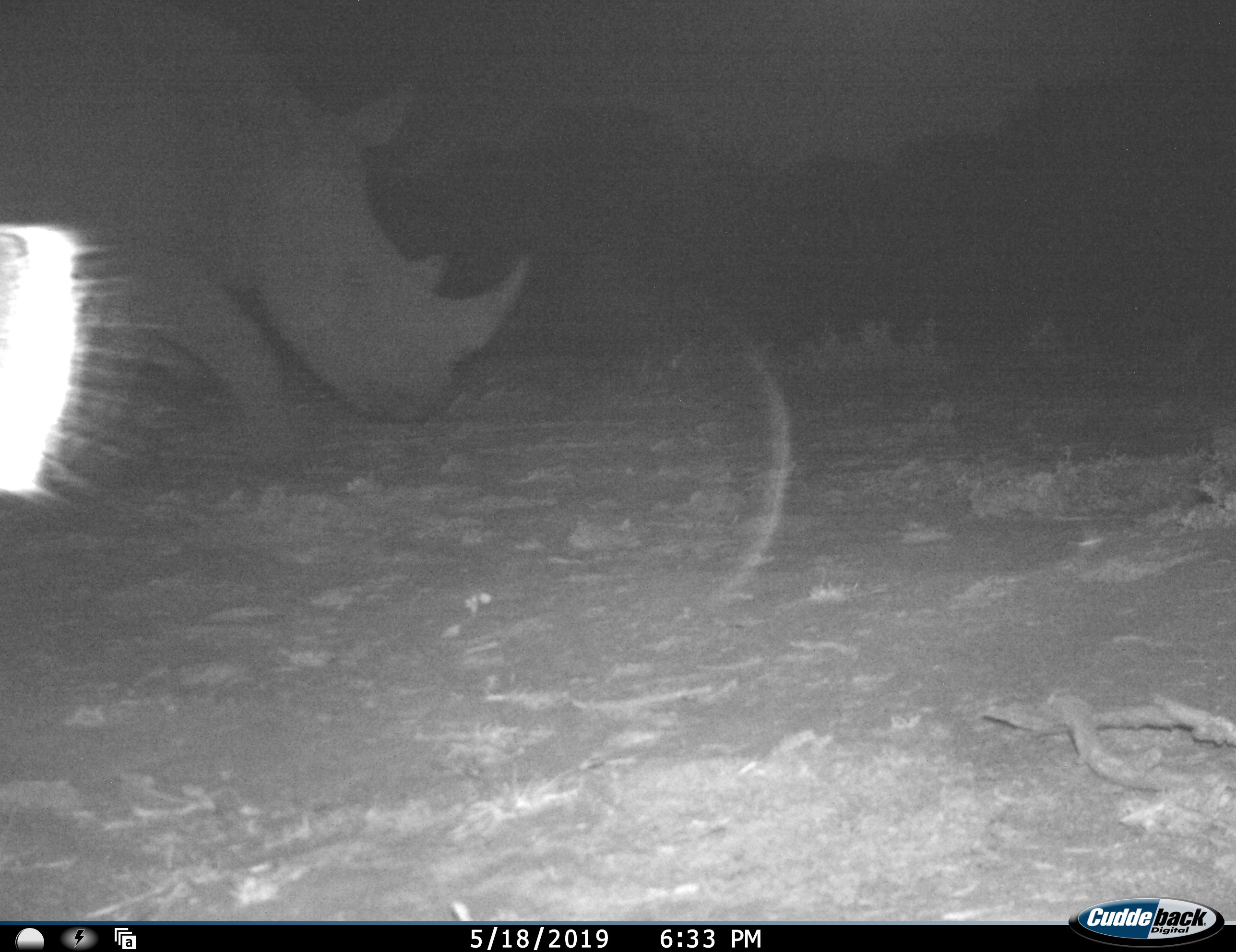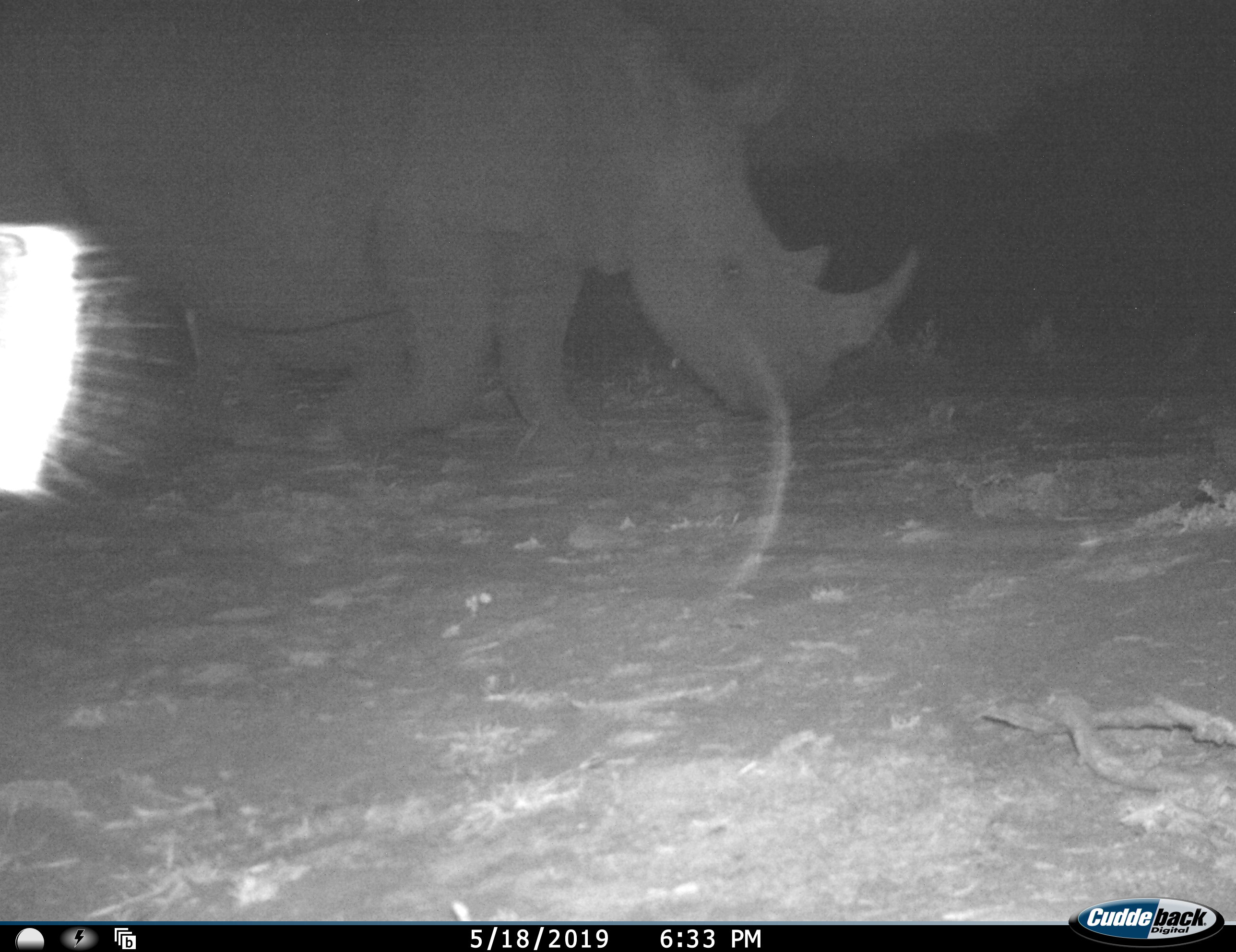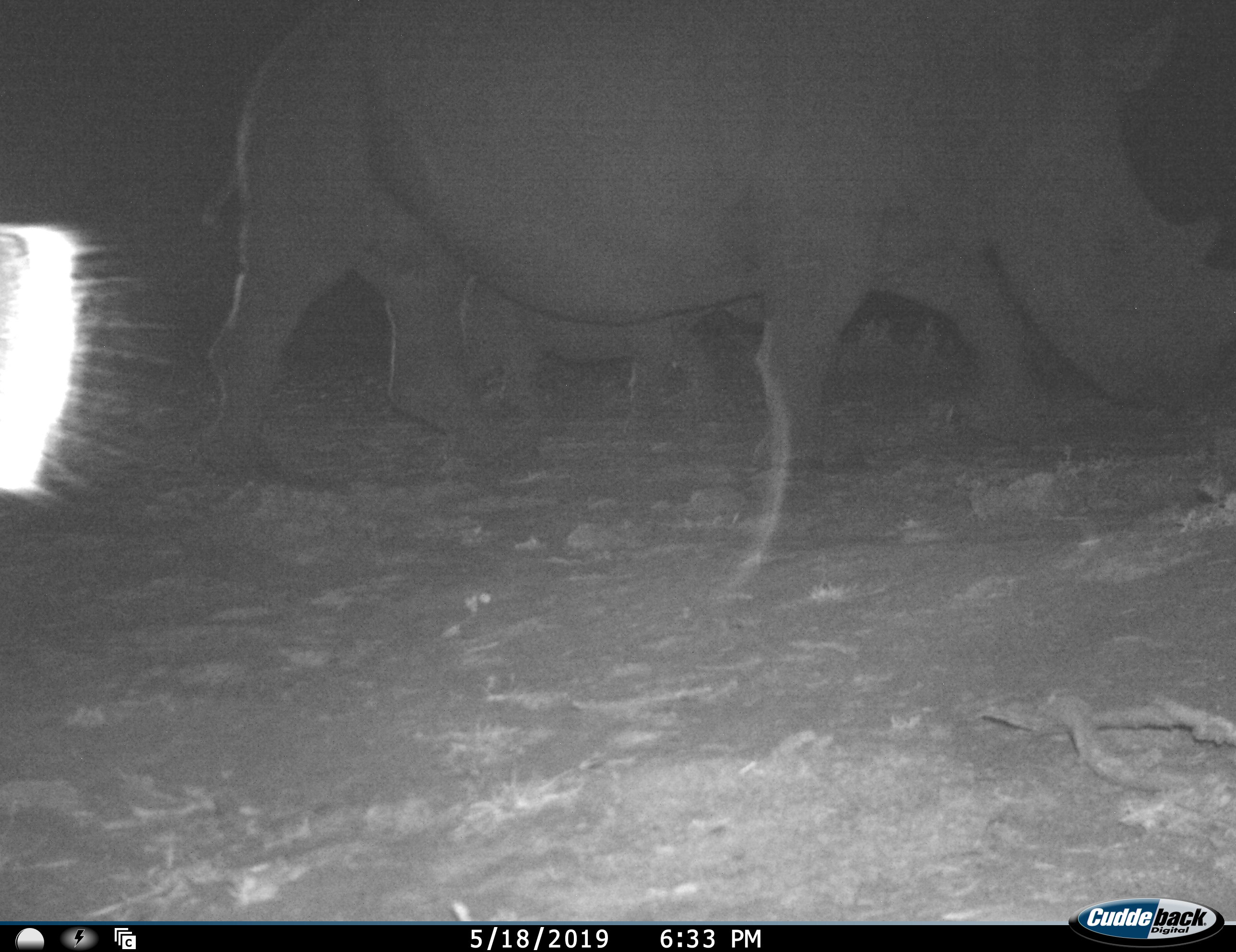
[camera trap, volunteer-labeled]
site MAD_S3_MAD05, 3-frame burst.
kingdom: Animalia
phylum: Chordata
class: Mammalia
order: Perissodactyla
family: Rhinocerotidae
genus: Ceratotherium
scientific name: Ceratotherium simum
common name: white rhinoceros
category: rhinoceroswhite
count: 2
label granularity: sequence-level